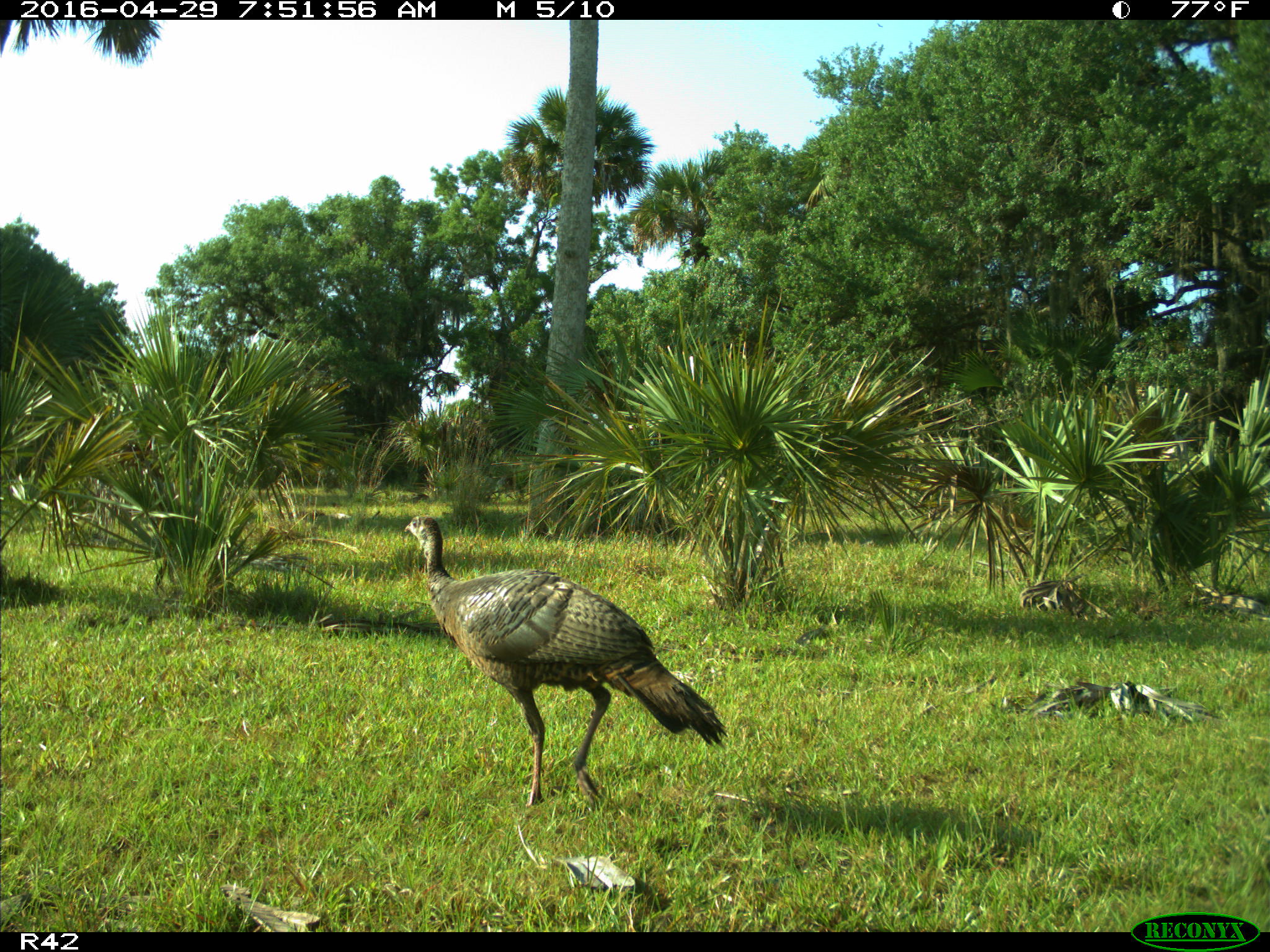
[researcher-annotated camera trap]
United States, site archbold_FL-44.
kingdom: Animalia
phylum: Chordata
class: Aves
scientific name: Aves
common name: birds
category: unidentified bird